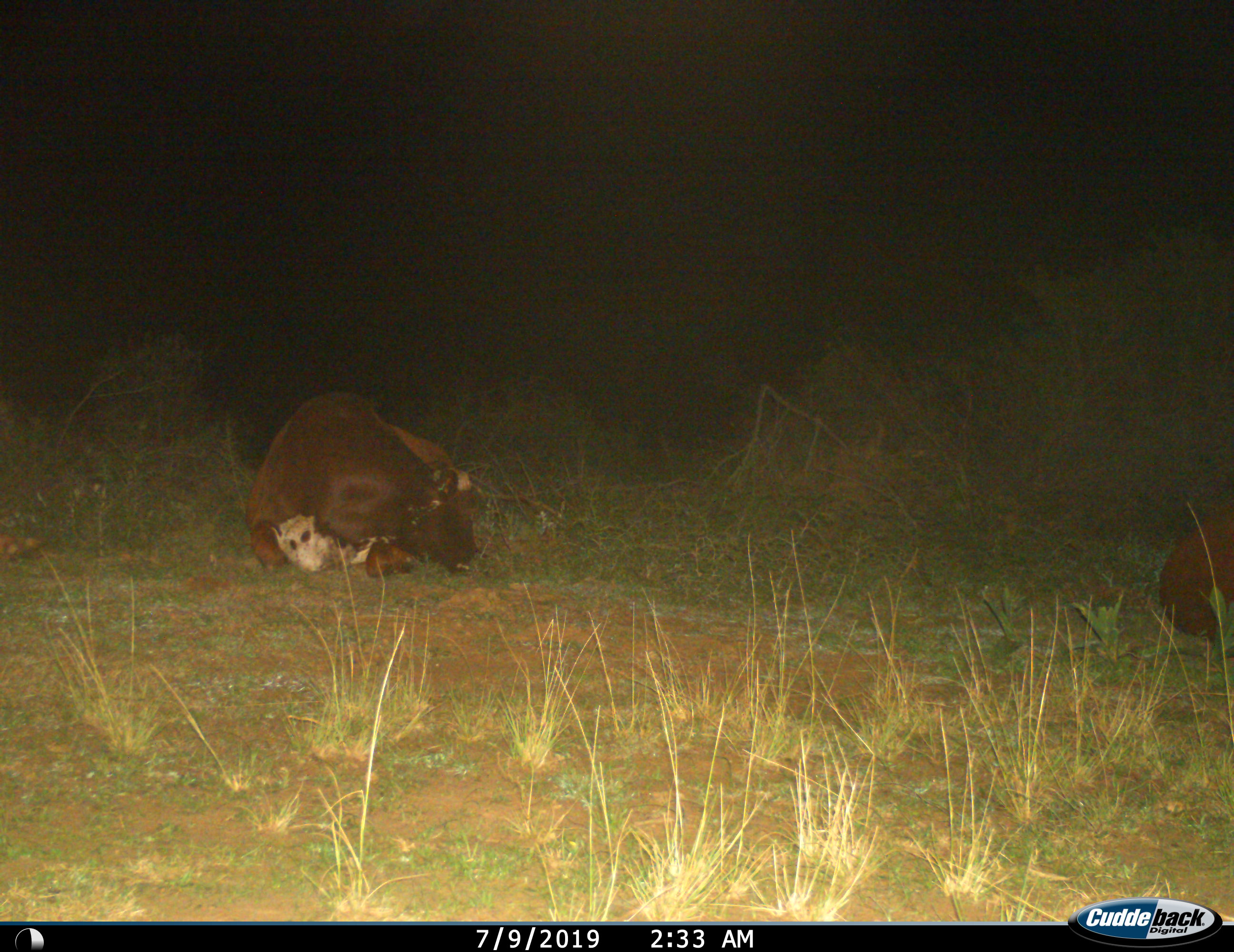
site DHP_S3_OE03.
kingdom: Animalia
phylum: Chordata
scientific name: Vertebrata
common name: domestic animal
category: domesticanimal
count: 2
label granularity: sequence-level